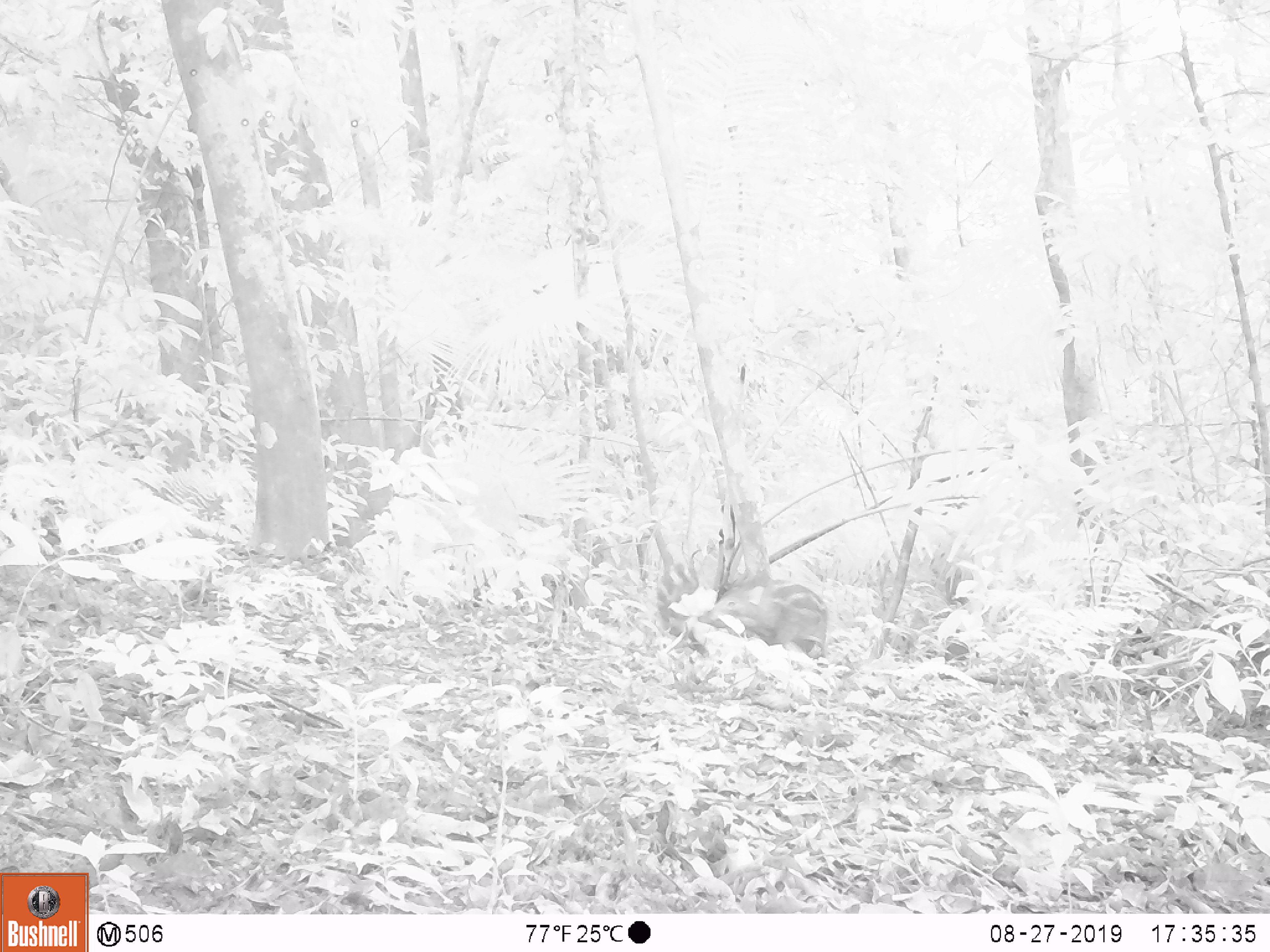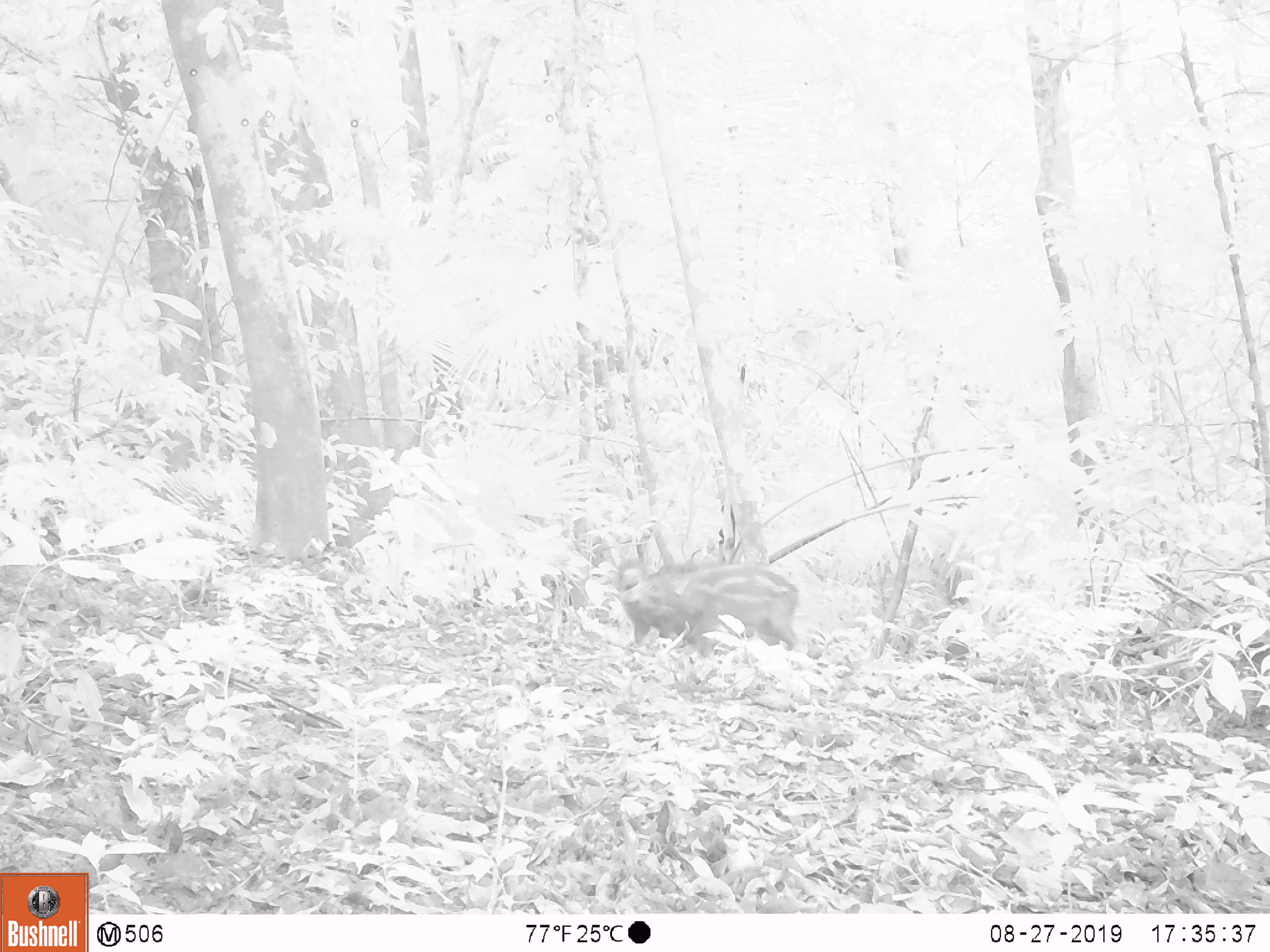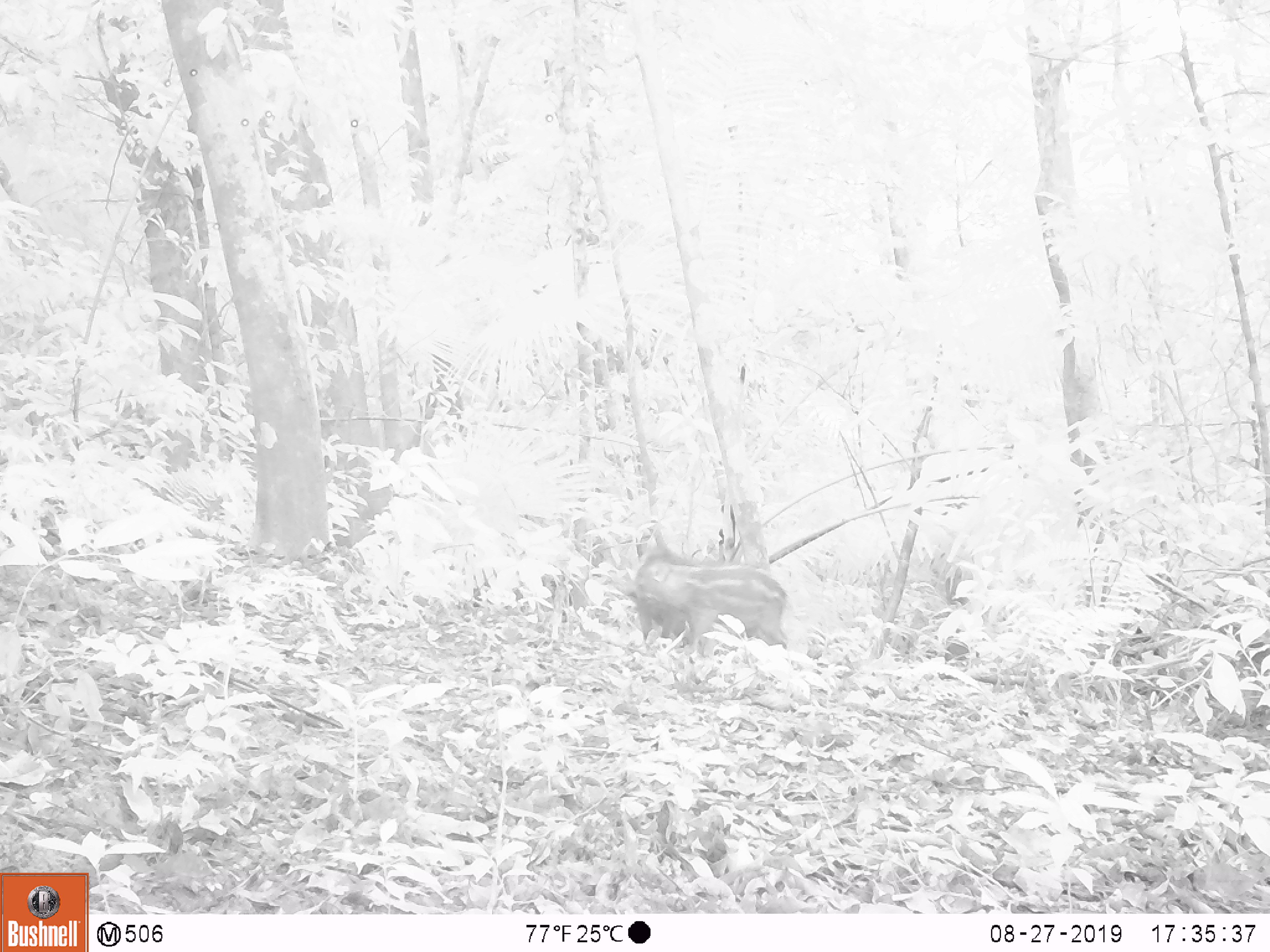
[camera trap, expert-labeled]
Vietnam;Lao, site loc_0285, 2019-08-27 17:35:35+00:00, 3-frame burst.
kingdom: Animalia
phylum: Chordata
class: Mammalia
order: Artiodactyla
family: Suidae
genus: Sus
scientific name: Sus scrofa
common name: eurasian wild pig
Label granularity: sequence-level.